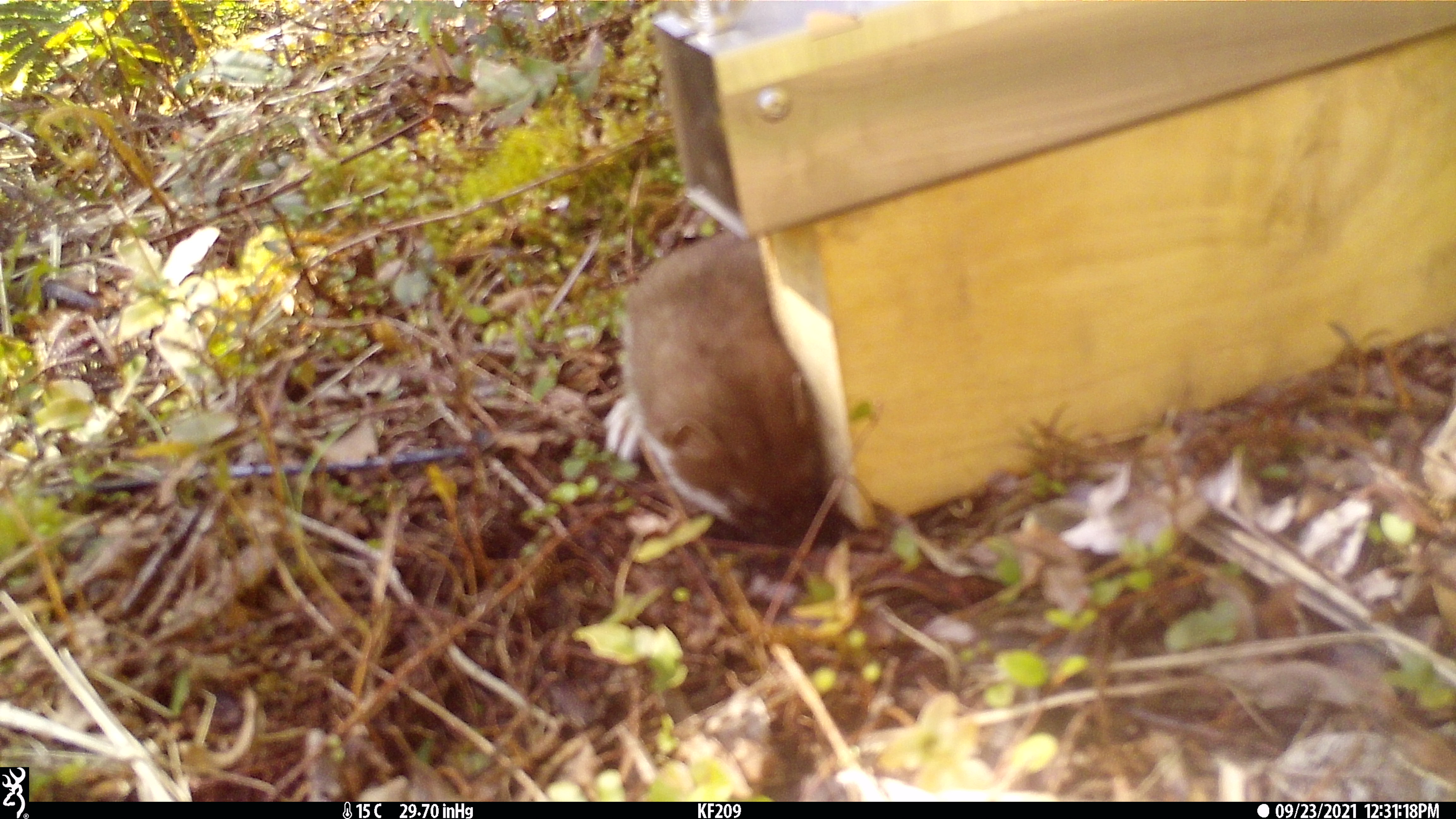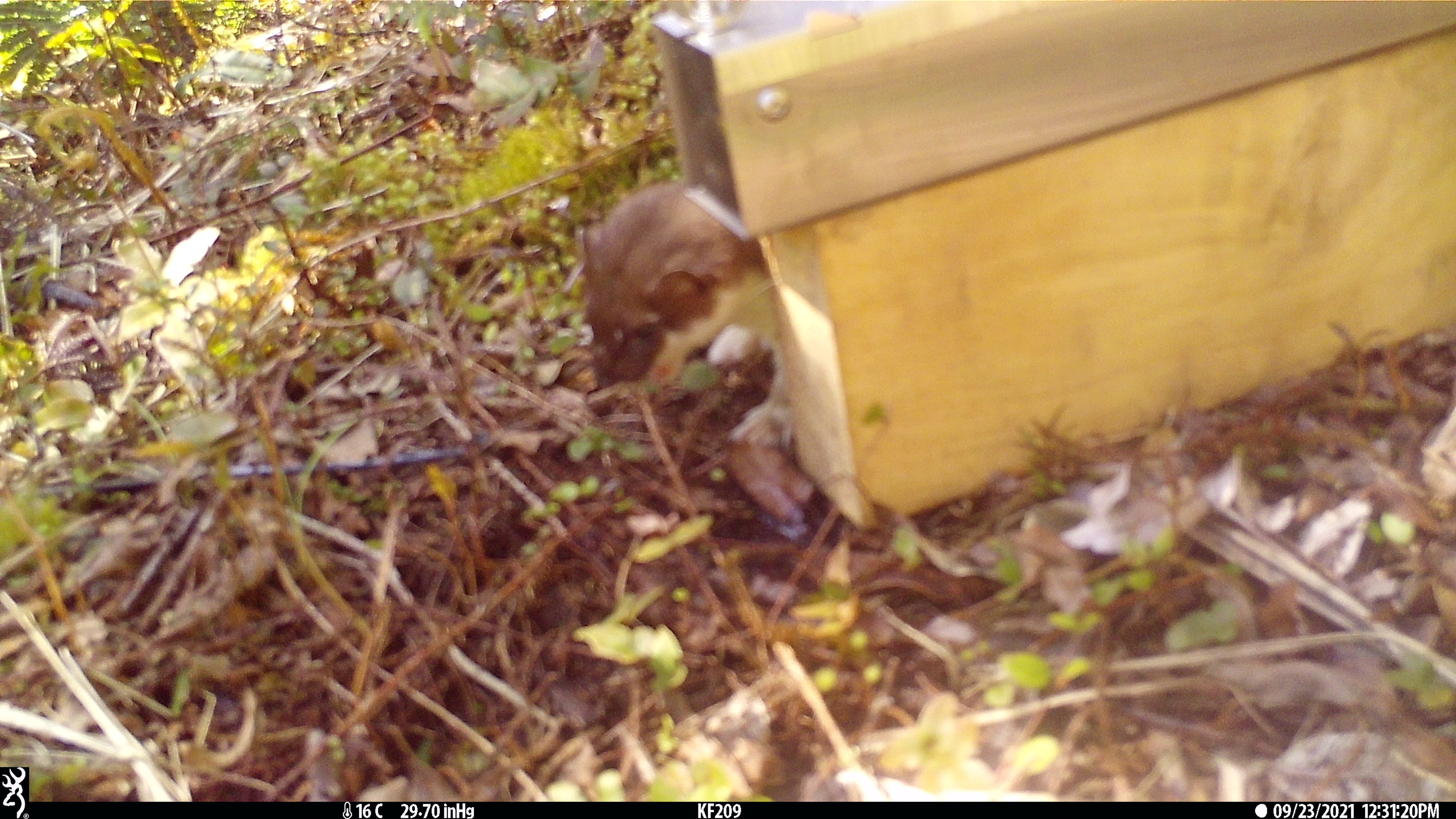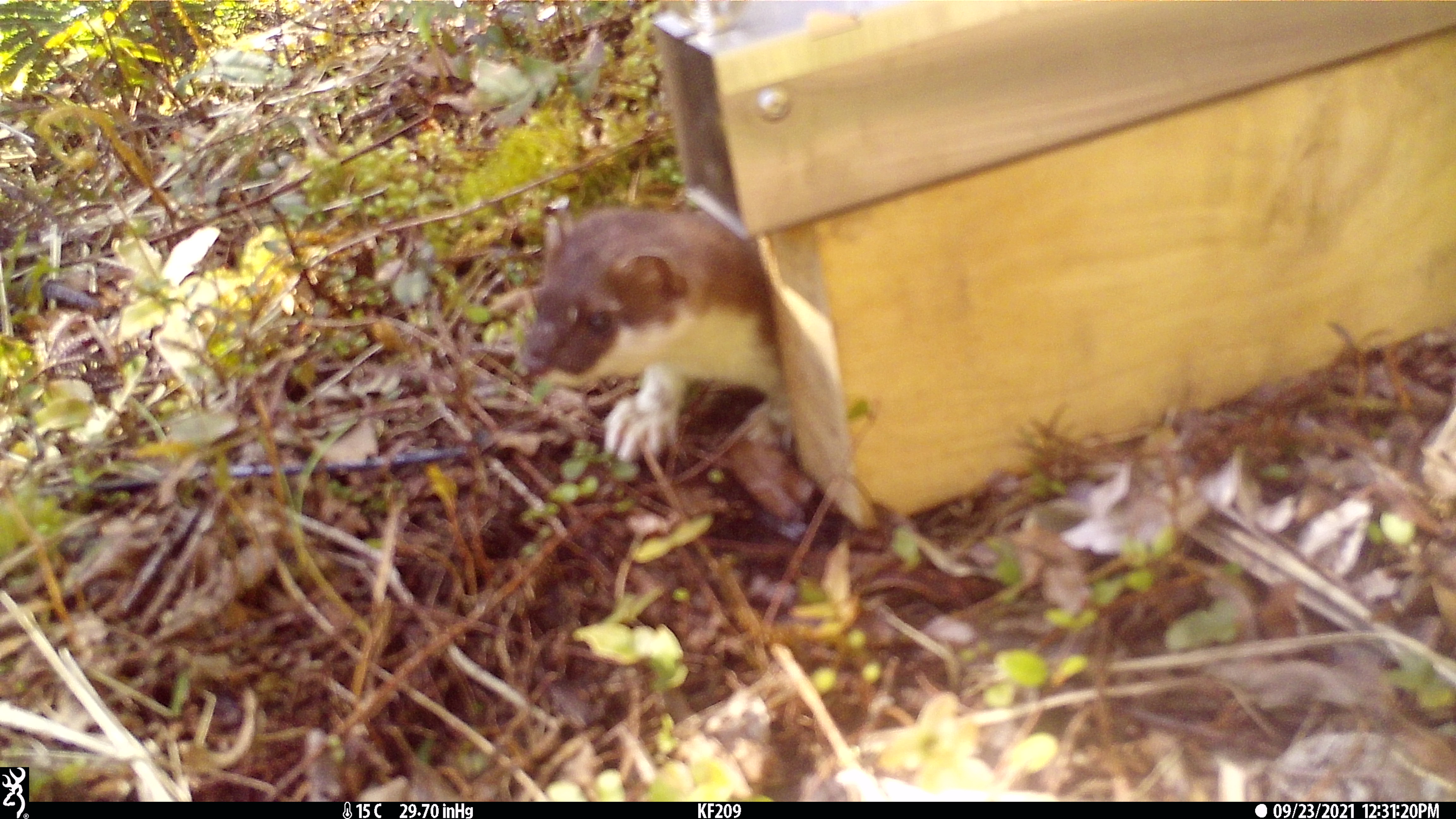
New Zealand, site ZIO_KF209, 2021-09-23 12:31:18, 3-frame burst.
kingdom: Animalia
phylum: Chordata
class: Mammalia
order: Carnivora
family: Mustelidae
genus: Mustela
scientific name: Mustela erminea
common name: stoat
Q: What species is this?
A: Stoat (Mustela erminea).